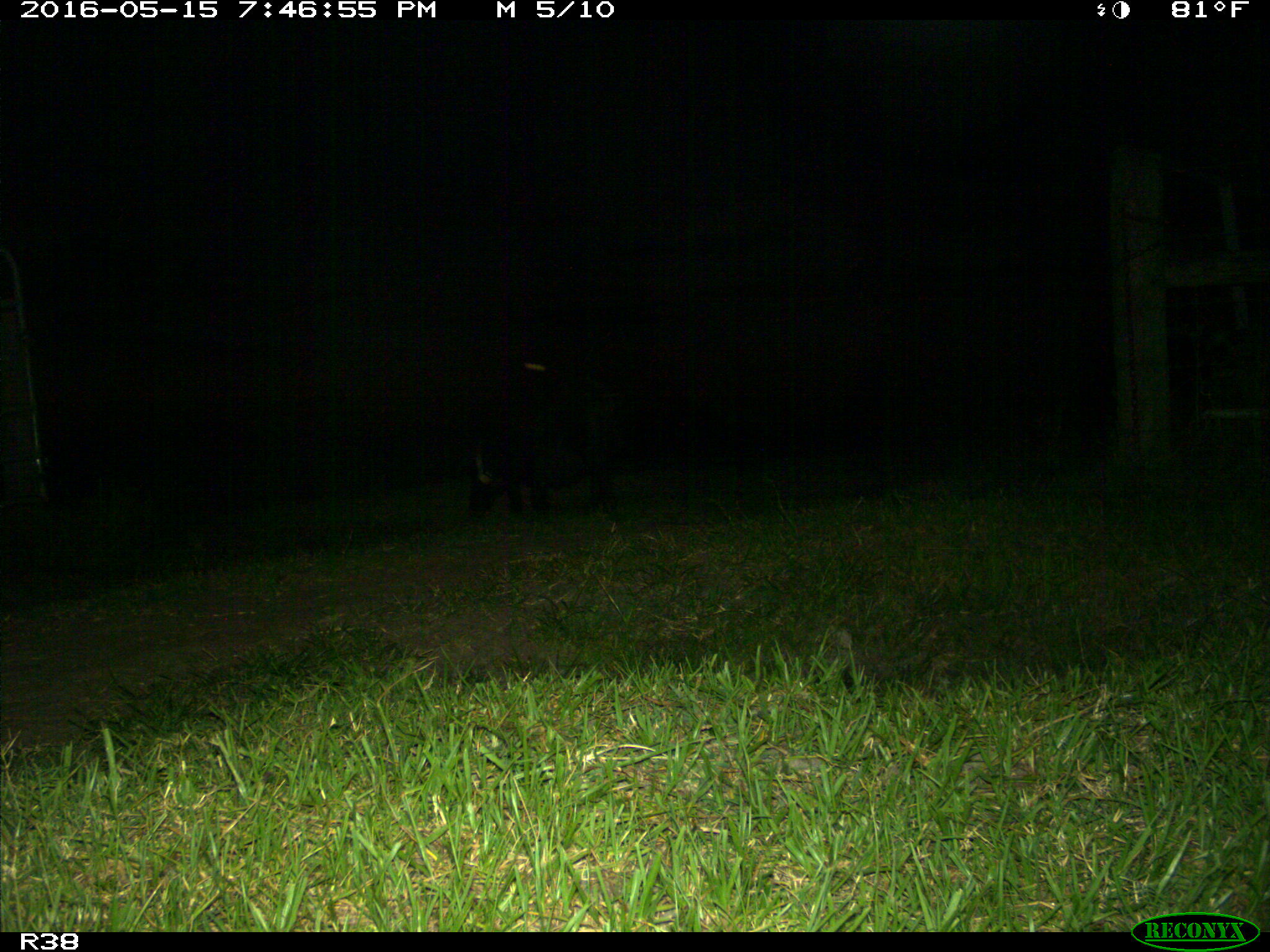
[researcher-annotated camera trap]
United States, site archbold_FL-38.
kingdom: Animalia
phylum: Chordata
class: Mammalia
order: Artiodactyla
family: Suidae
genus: Sus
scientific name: Sus scrofa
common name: wild boar